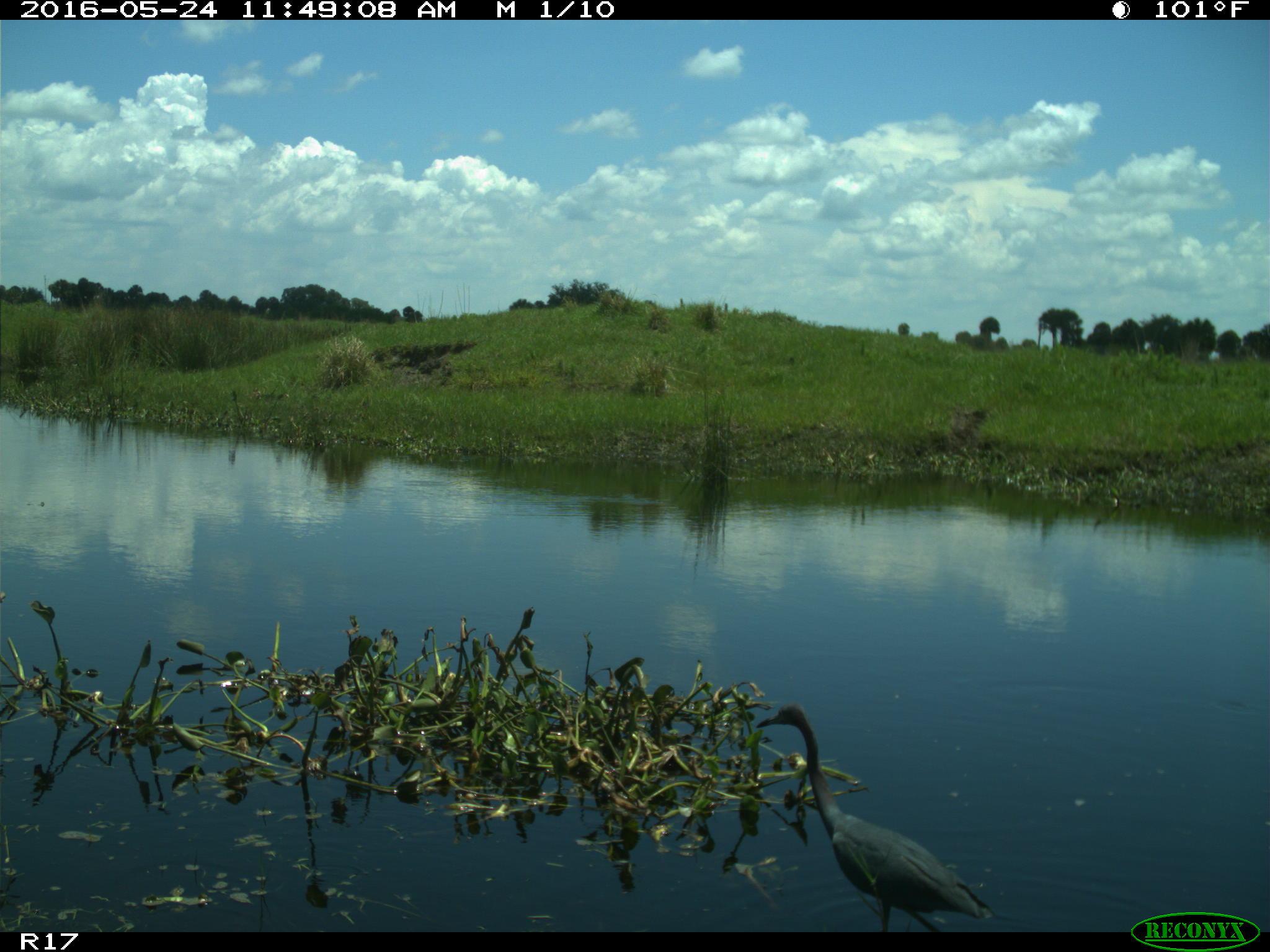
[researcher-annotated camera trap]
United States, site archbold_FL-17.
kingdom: Animalia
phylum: Chordata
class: Aves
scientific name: Aves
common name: birds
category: unidentified bird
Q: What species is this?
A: Unidentified bird (birds) (Aves).